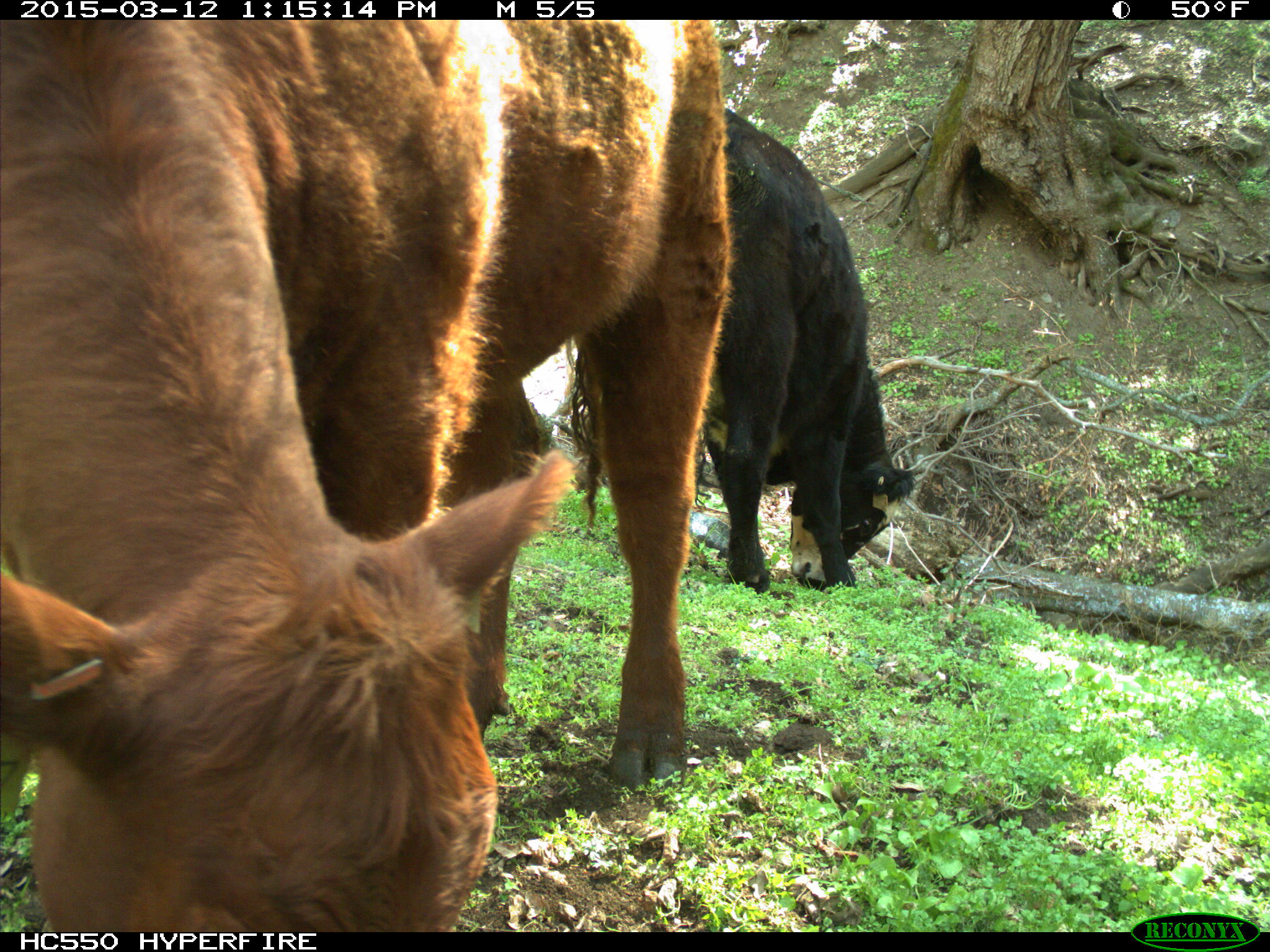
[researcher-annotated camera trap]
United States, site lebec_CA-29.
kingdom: Animalia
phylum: Chordata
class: Mammalia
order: Artiodactyla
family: Bovidae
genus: Bos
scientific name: Bos taurus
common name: domestic cow